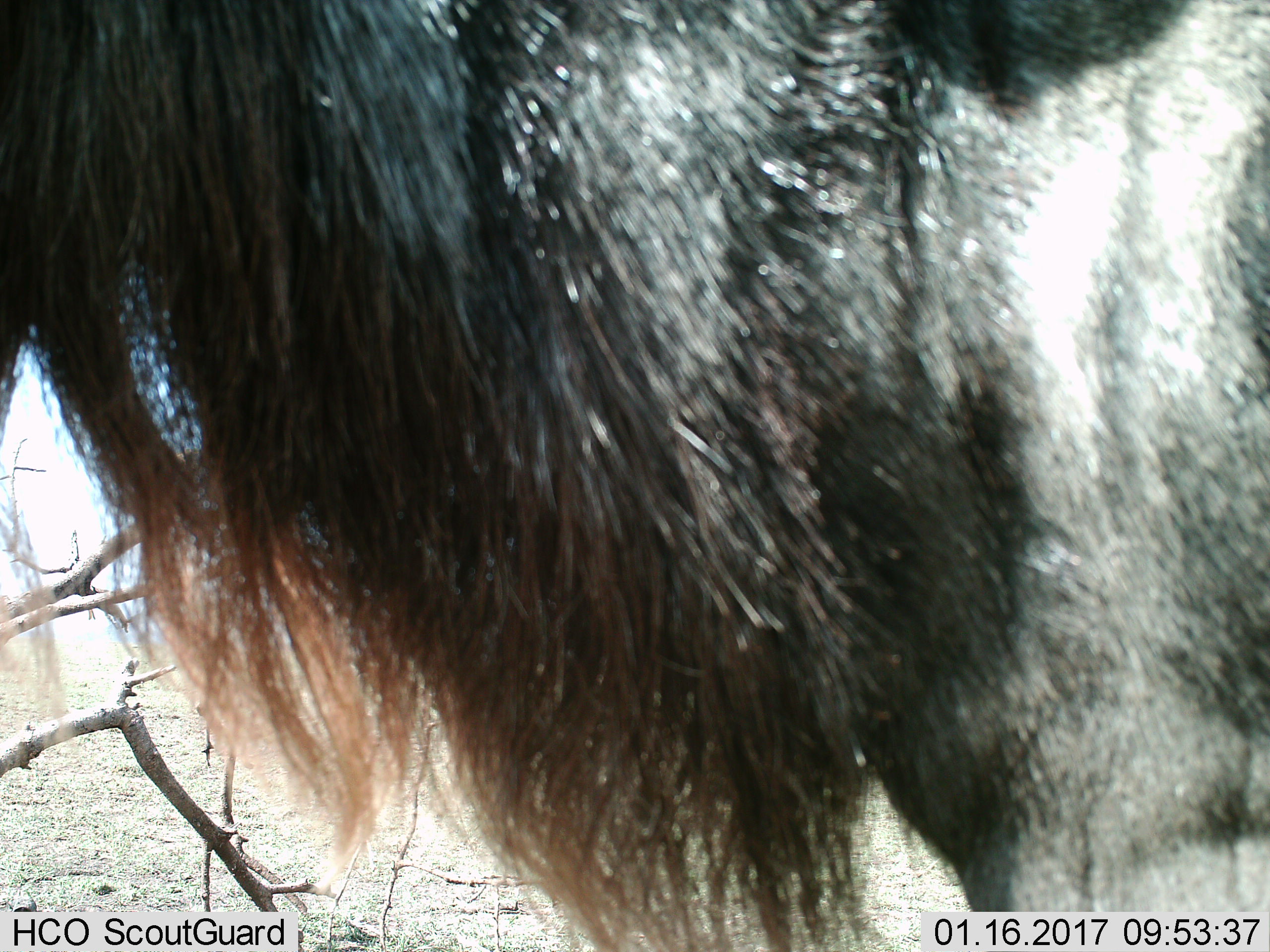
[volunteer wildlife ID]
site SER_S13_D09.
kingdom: Animalia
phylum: Chordata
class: Mammalia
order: Artiodactyla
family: Bovidae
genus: Connochaetes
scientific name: Connochaetes taurinus taurinus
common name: blue wildebeest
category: wildebeestblue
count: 1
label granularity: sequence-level